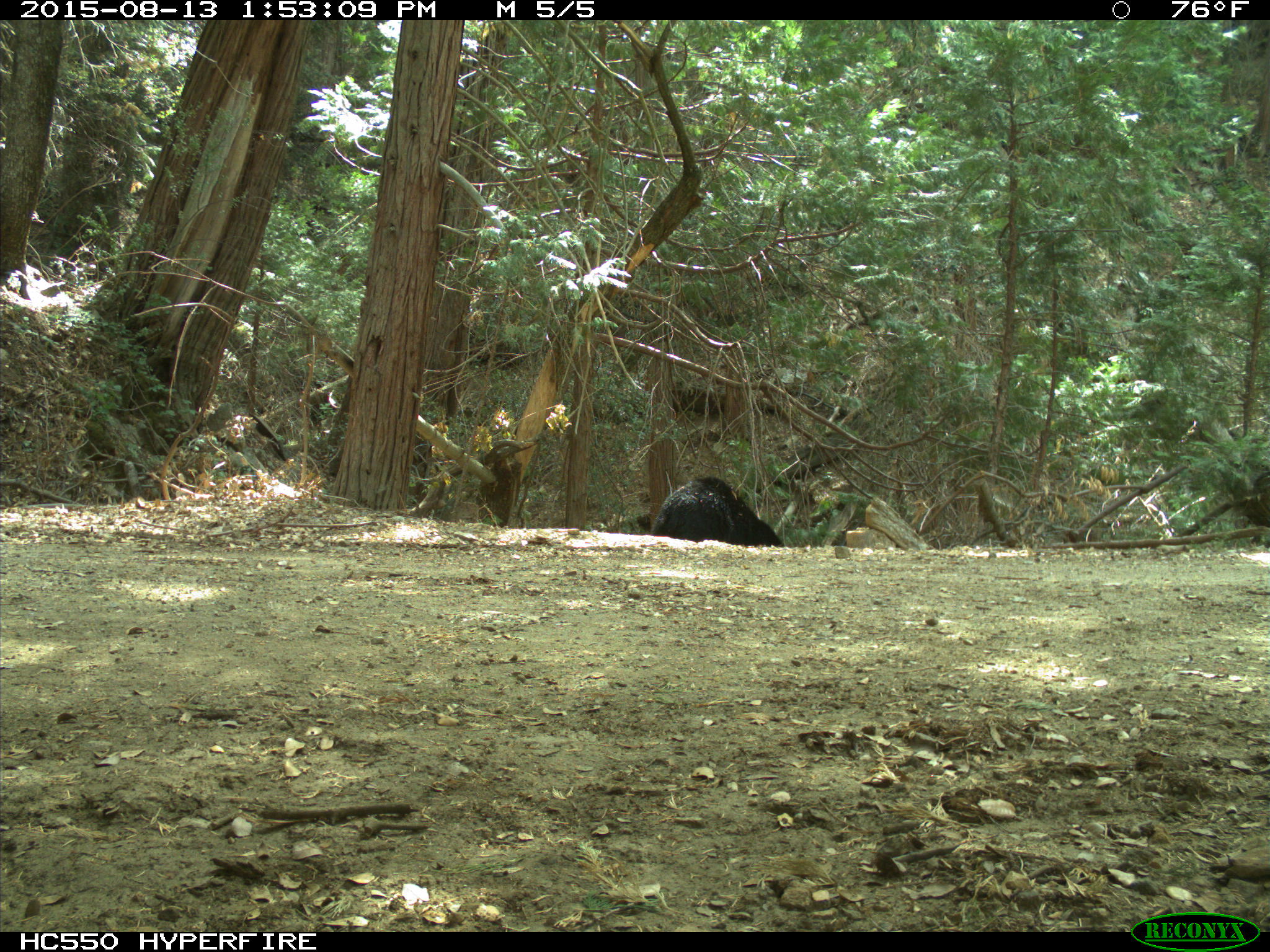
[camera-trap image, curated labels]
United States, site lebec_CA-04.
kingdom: Animalia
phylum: Chordata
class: Mammalia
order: Carnivora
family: Ursidae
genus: Ursus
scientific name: Ursus americanus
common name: american black bear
Ursus americanus (american black bear).